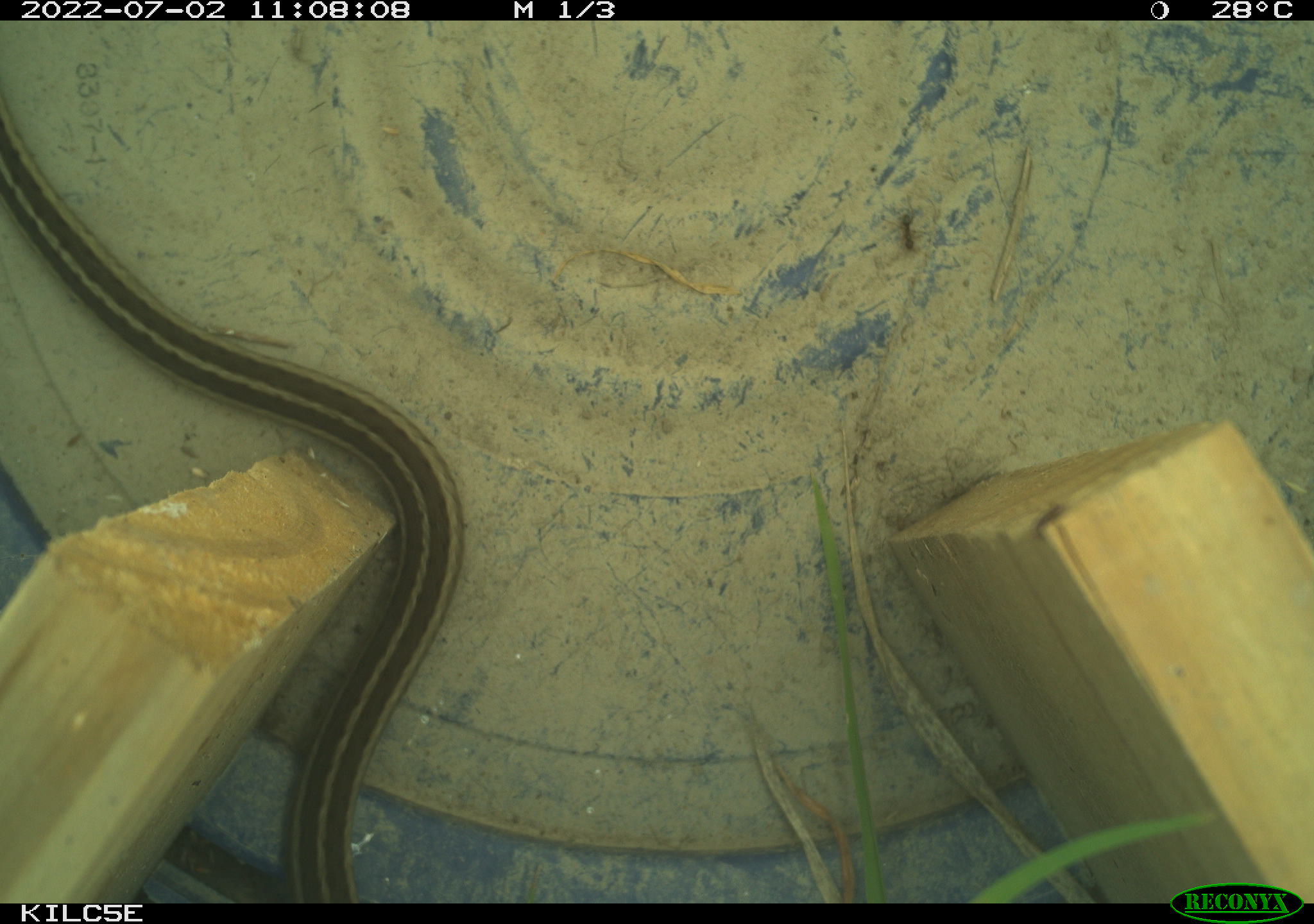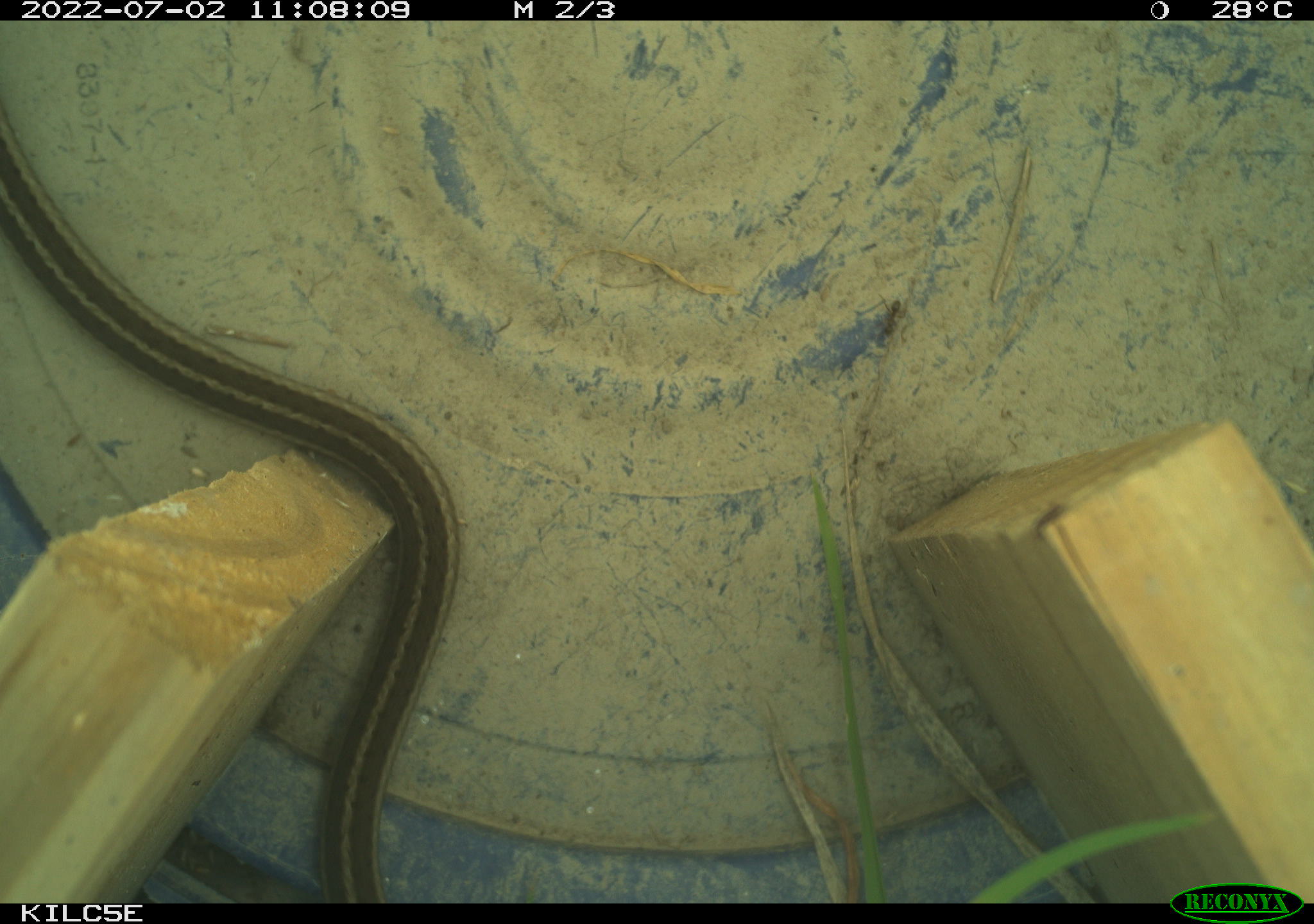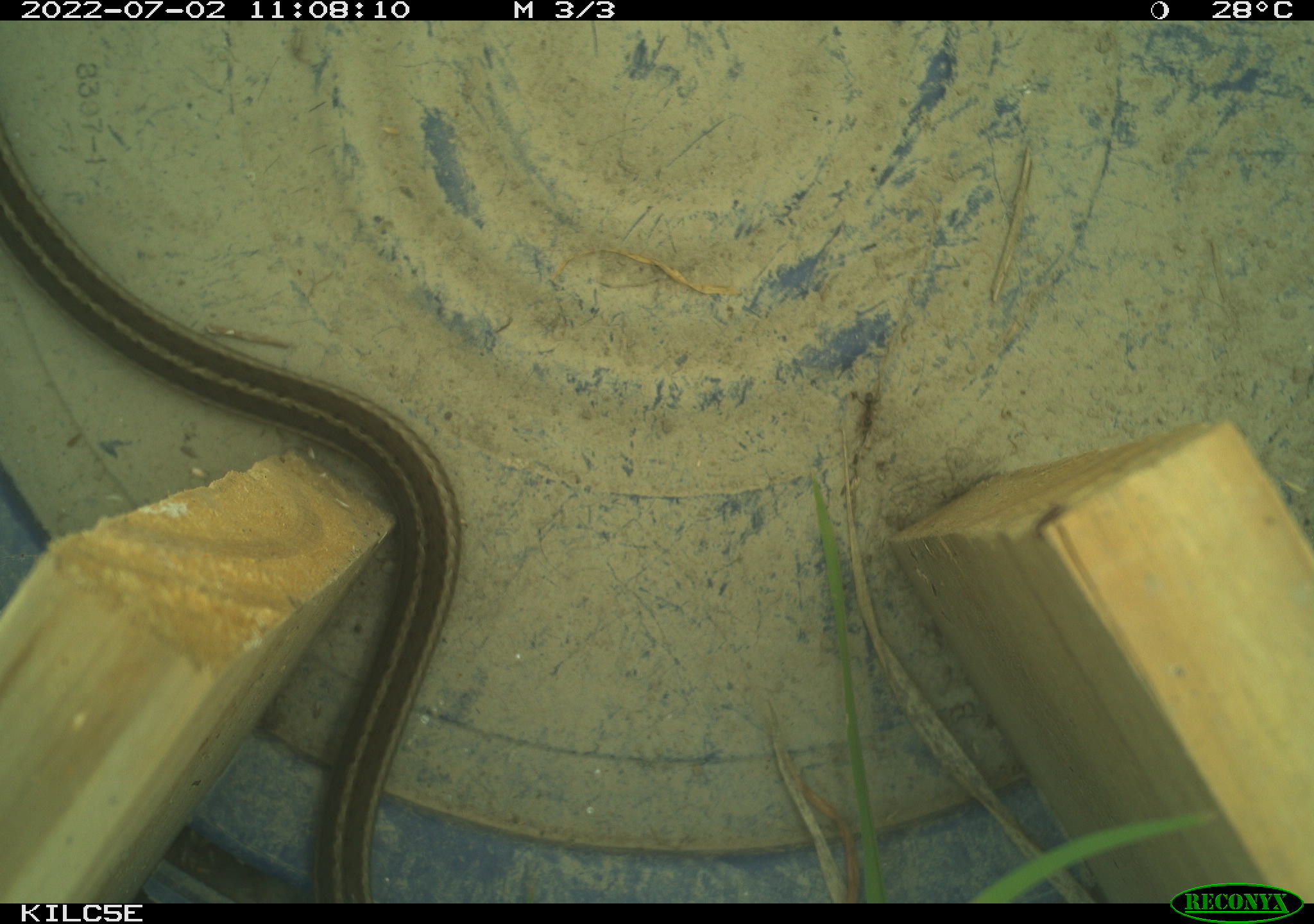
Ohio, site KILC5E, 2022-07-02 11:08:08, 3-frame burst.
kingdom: Animalia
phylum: Chordata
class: Reptilia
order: Squamata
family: Colubridae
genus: Thamnophis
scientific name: Thamnophis sirtalis sirtalis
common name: eastern gartersnake